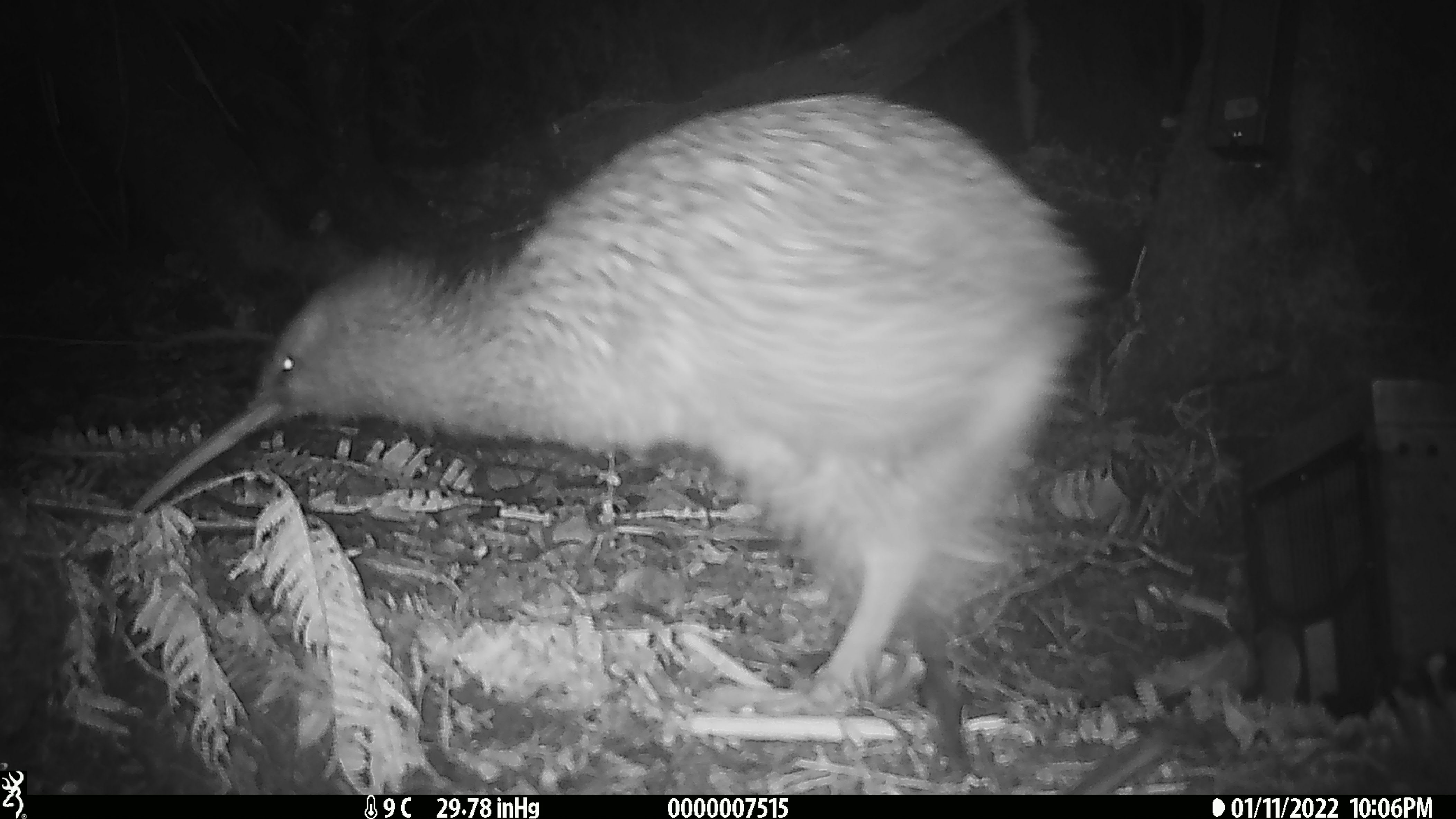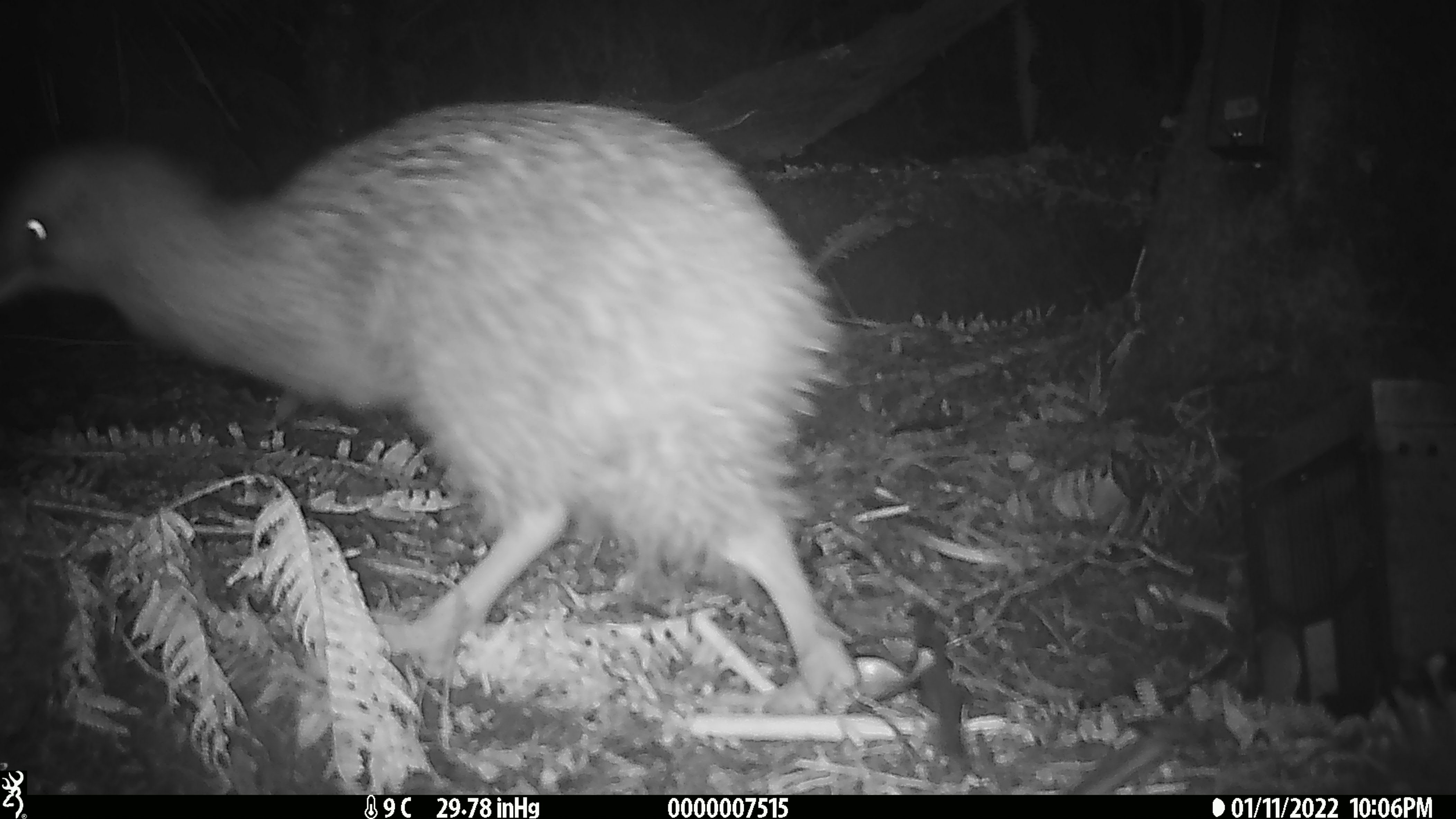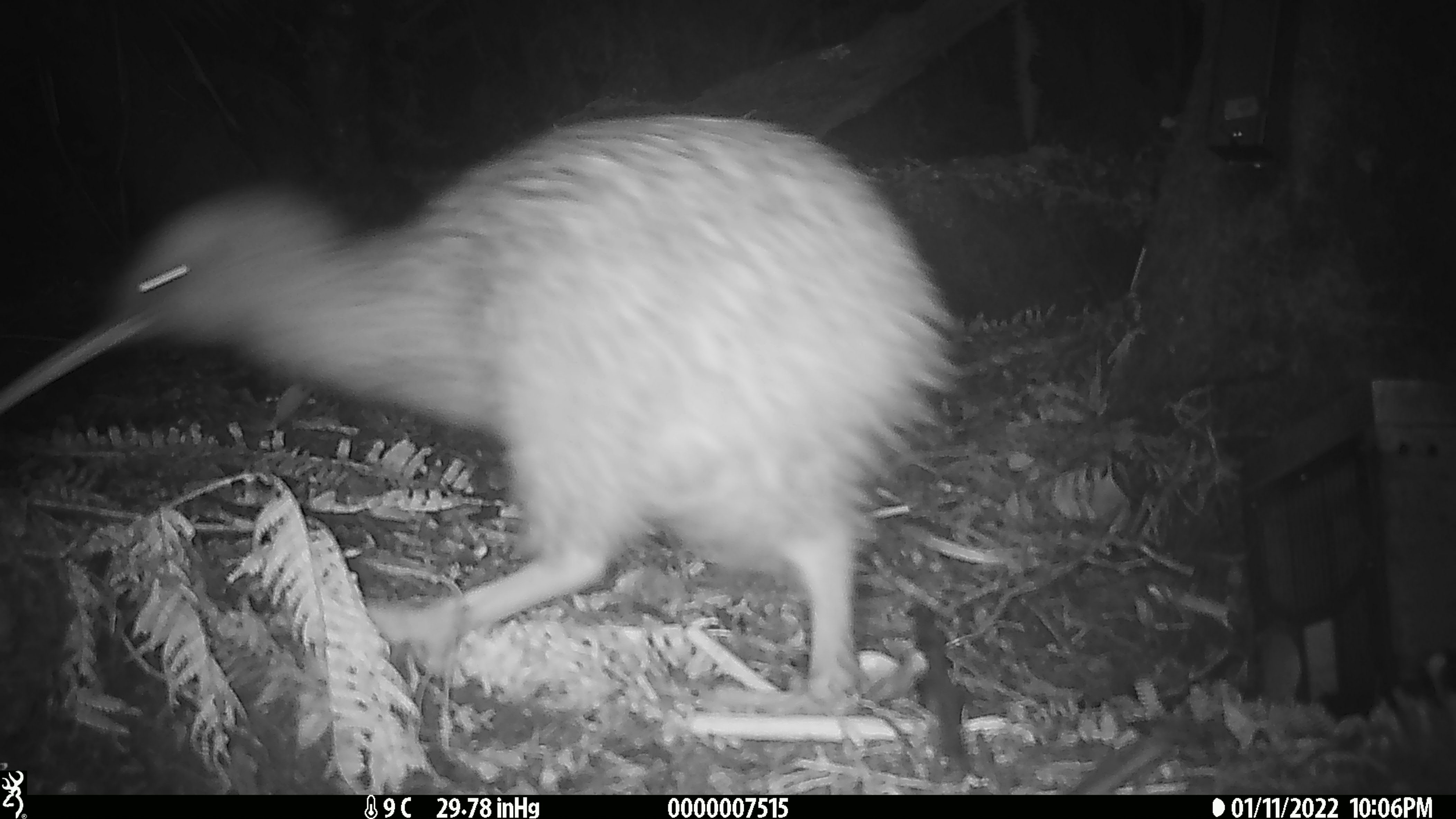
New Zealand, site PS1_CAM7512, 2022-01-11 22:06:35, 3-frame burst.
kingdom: Animalia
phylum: Chordata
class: Aves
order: Apterygiformes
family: Apterygidae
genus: Apteryx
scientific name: Apteryx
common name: kiwi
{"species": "kiwi (Apteryx)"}